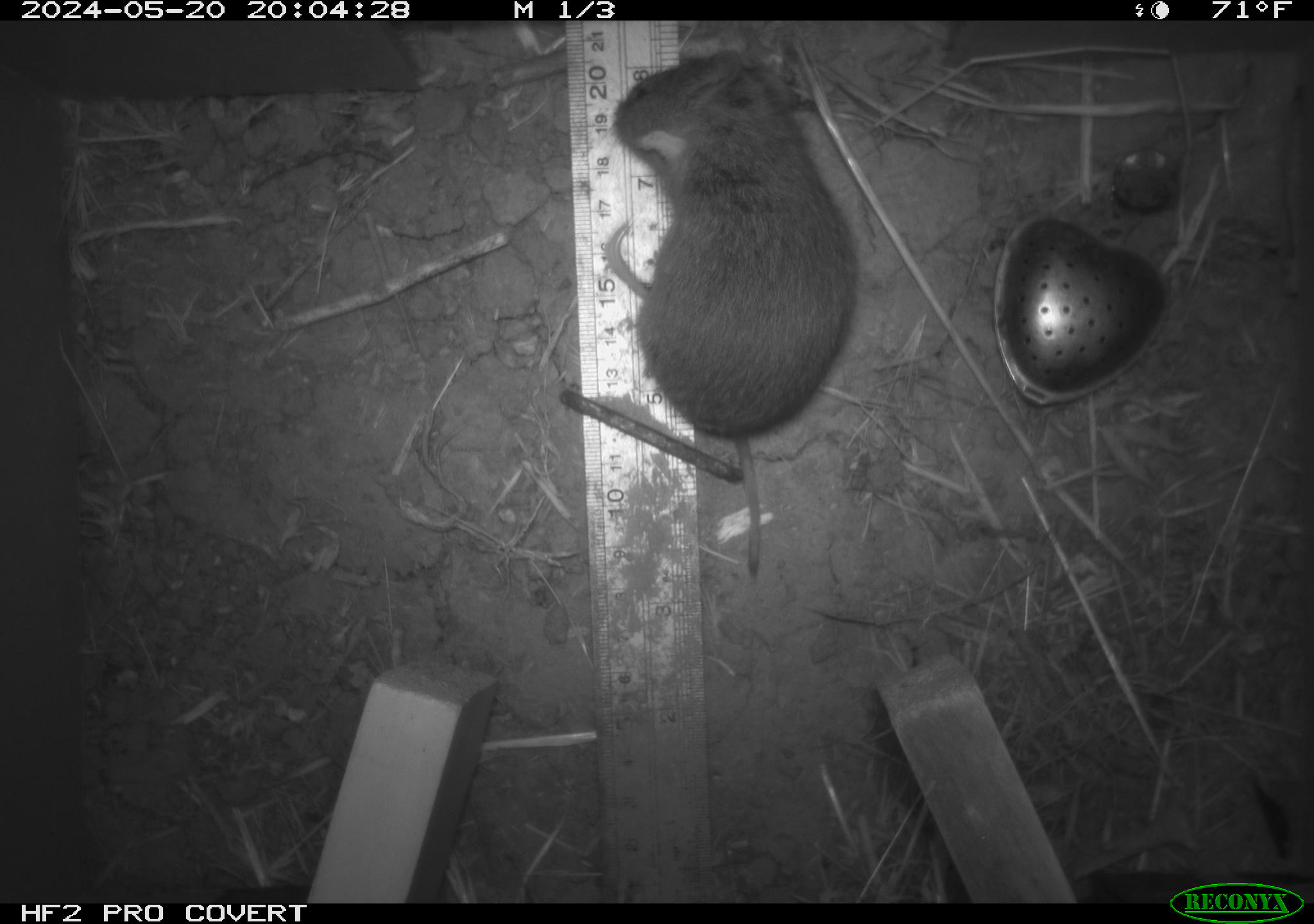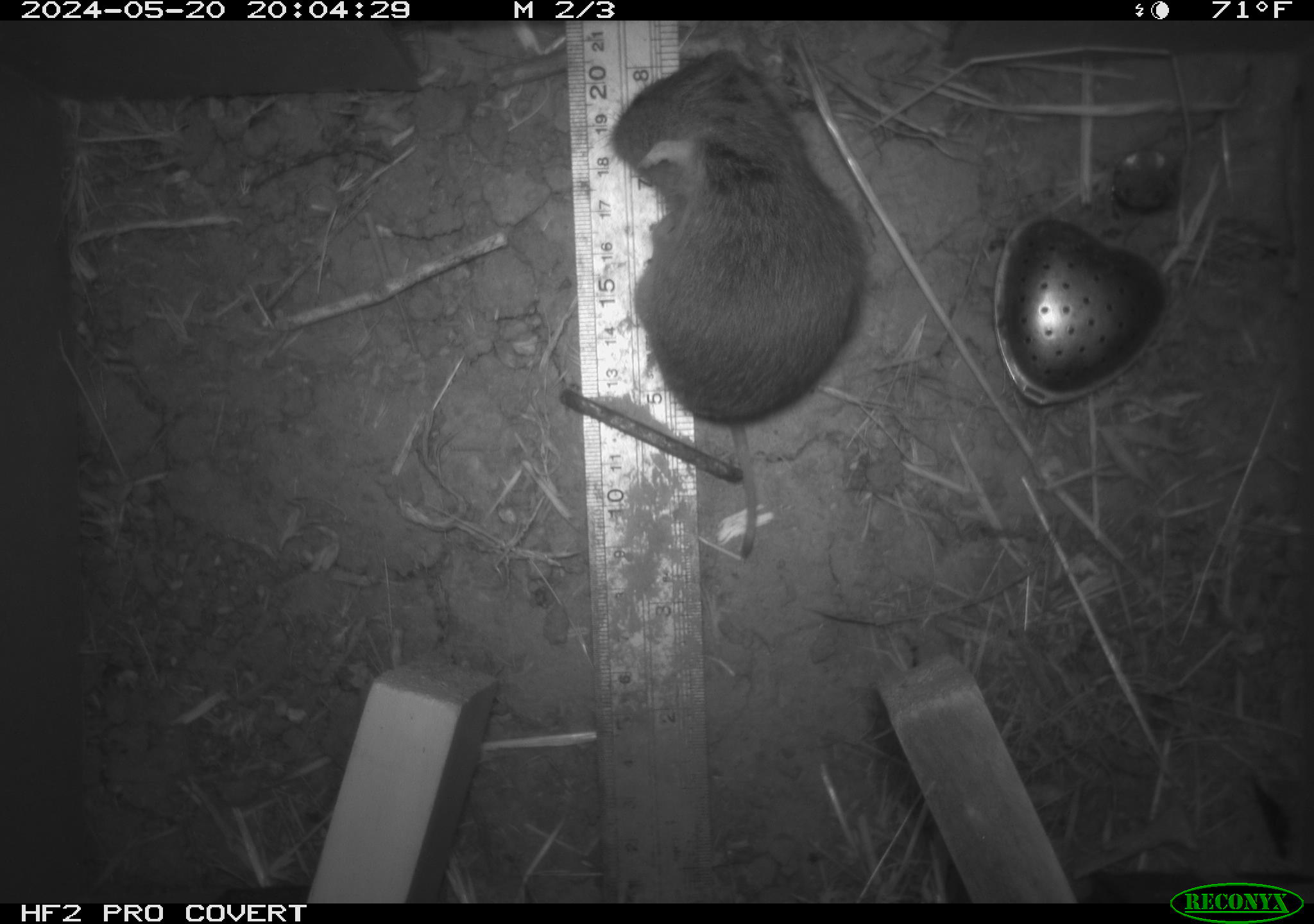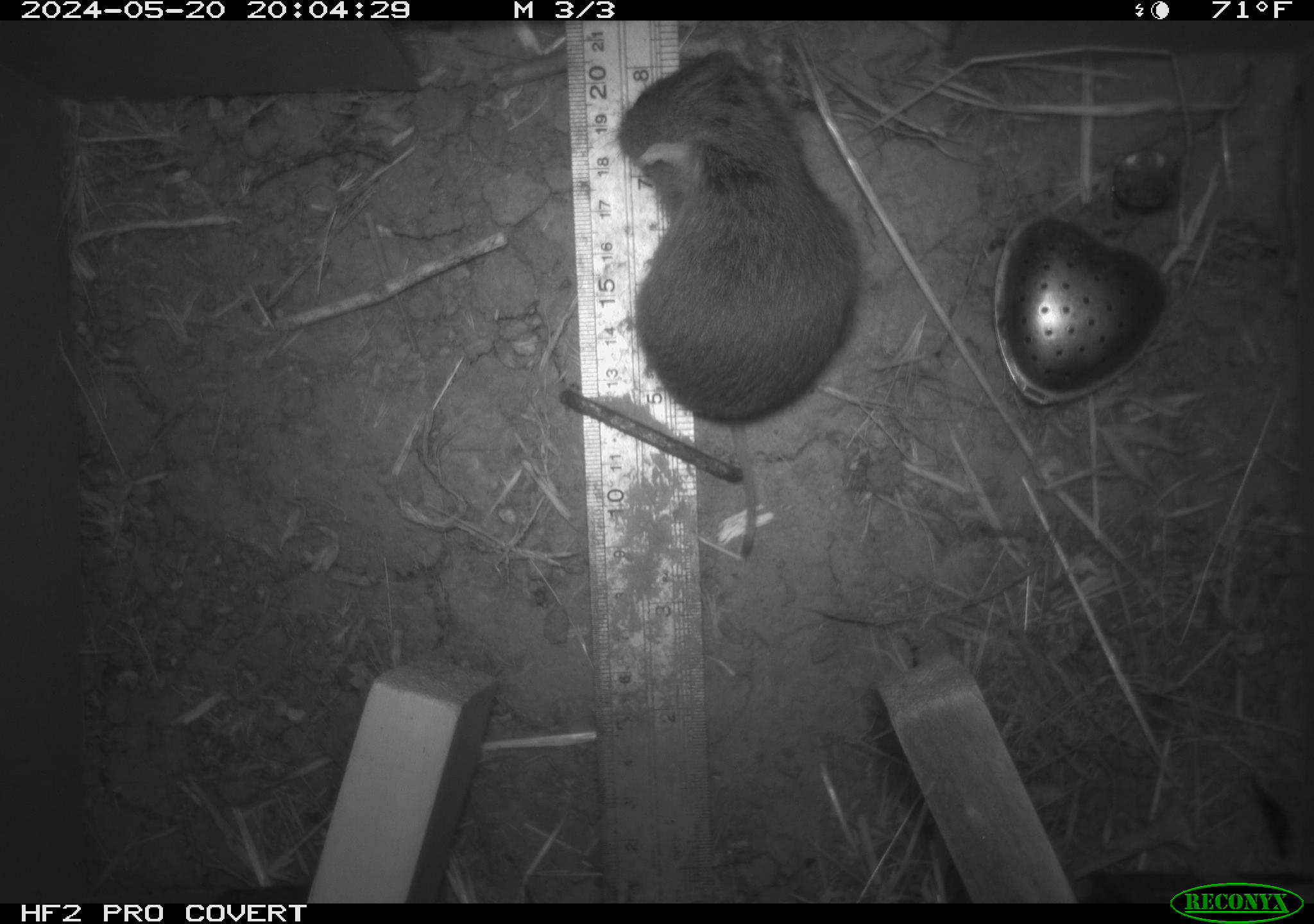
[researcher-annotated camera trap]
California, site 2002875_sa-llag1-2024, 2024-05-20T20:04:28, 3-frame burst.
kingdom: Animalia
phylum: Chordata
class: Mammalia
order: Rodentia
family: Cricetidae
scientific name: Arvicolinae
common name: voles, lemmings, and muskrats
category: arvicolinae subfamily